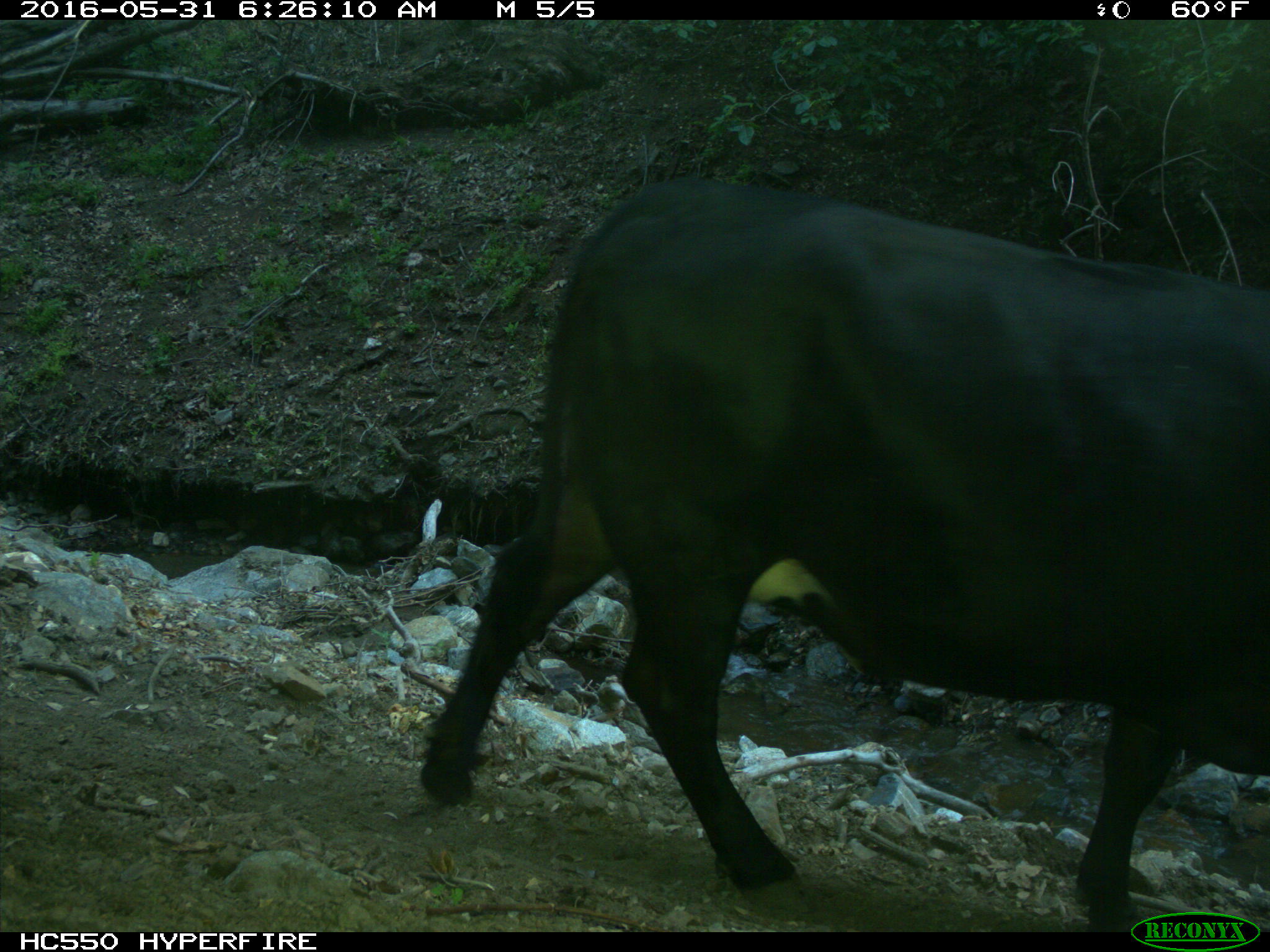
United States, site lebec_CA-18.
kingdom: Animalia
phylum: Chordata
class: Mammalia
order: Artiodactyla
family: Bovidae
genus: Bos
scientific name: Bos taurus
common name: domestic cow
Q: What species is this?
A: Bos taurus (domestic cow).